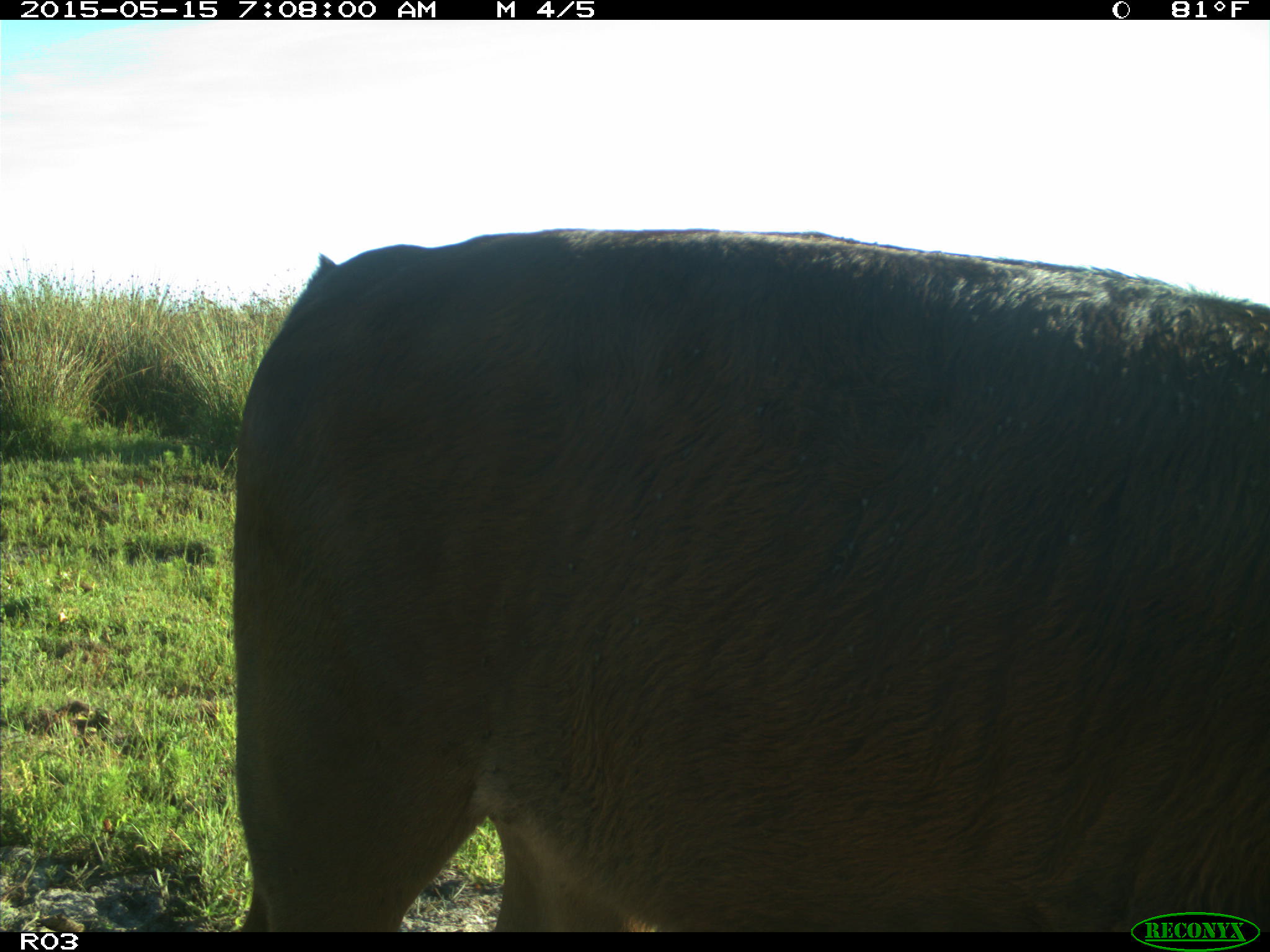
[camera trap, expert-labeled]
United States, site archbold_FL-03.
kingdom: Animalia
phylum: Chordata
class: Mammalia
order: Artiodactyla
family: Bovidae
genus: Bos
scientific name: Bos taurus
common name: domestic cow